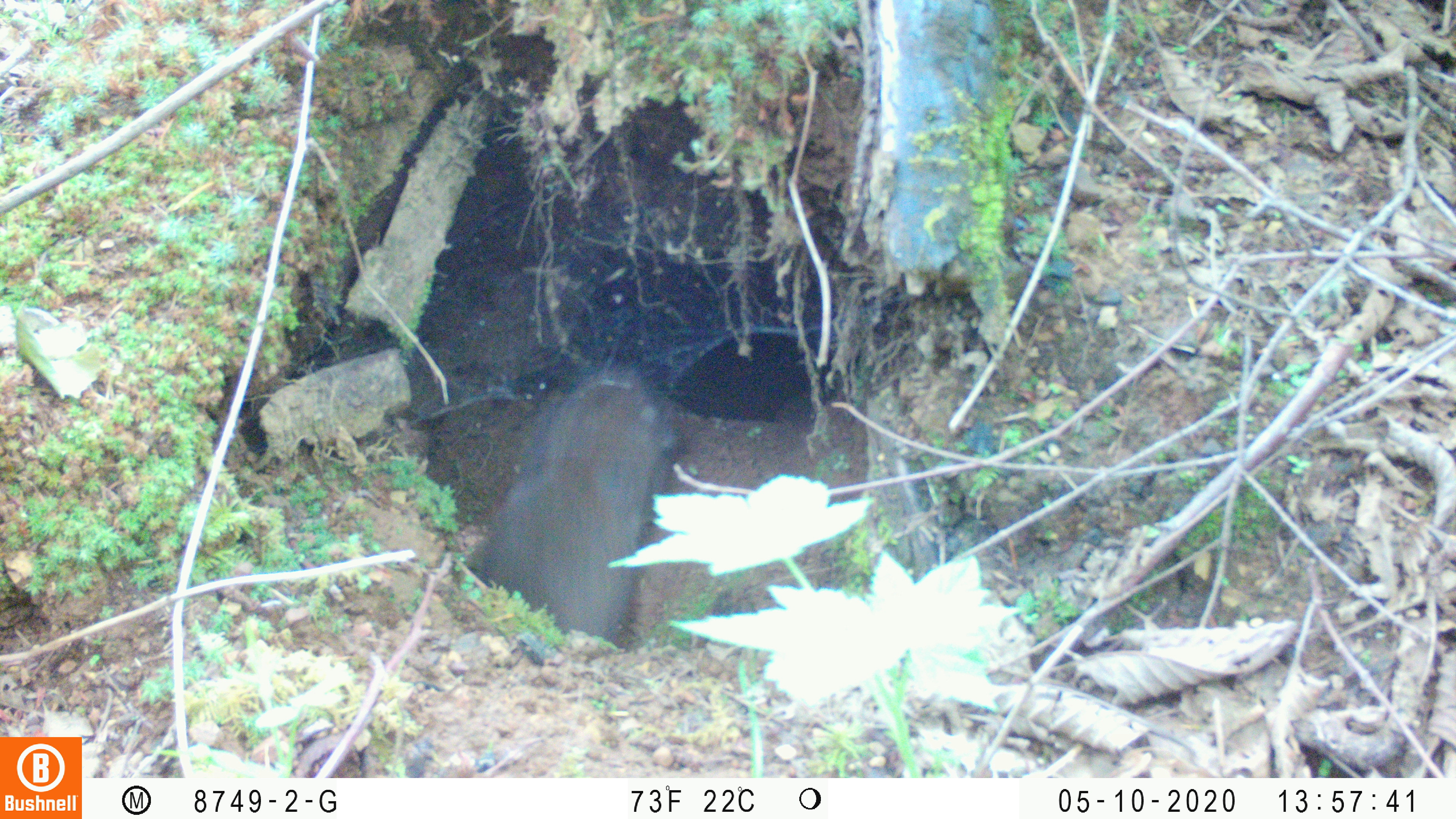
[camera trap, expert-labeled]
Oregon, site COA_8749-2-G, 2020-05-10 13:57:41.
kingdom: Animalia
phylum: Chordata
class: Mammalia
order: Rodentia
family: Aplodontiidae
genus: Aplodontia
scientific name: Aplodontia rufa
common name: mountain beaver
Mountain beaver (Aplodontia rufa).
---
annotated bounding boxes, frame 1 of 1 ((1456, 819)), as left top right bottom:
mountain beaver: 467 357 694 641